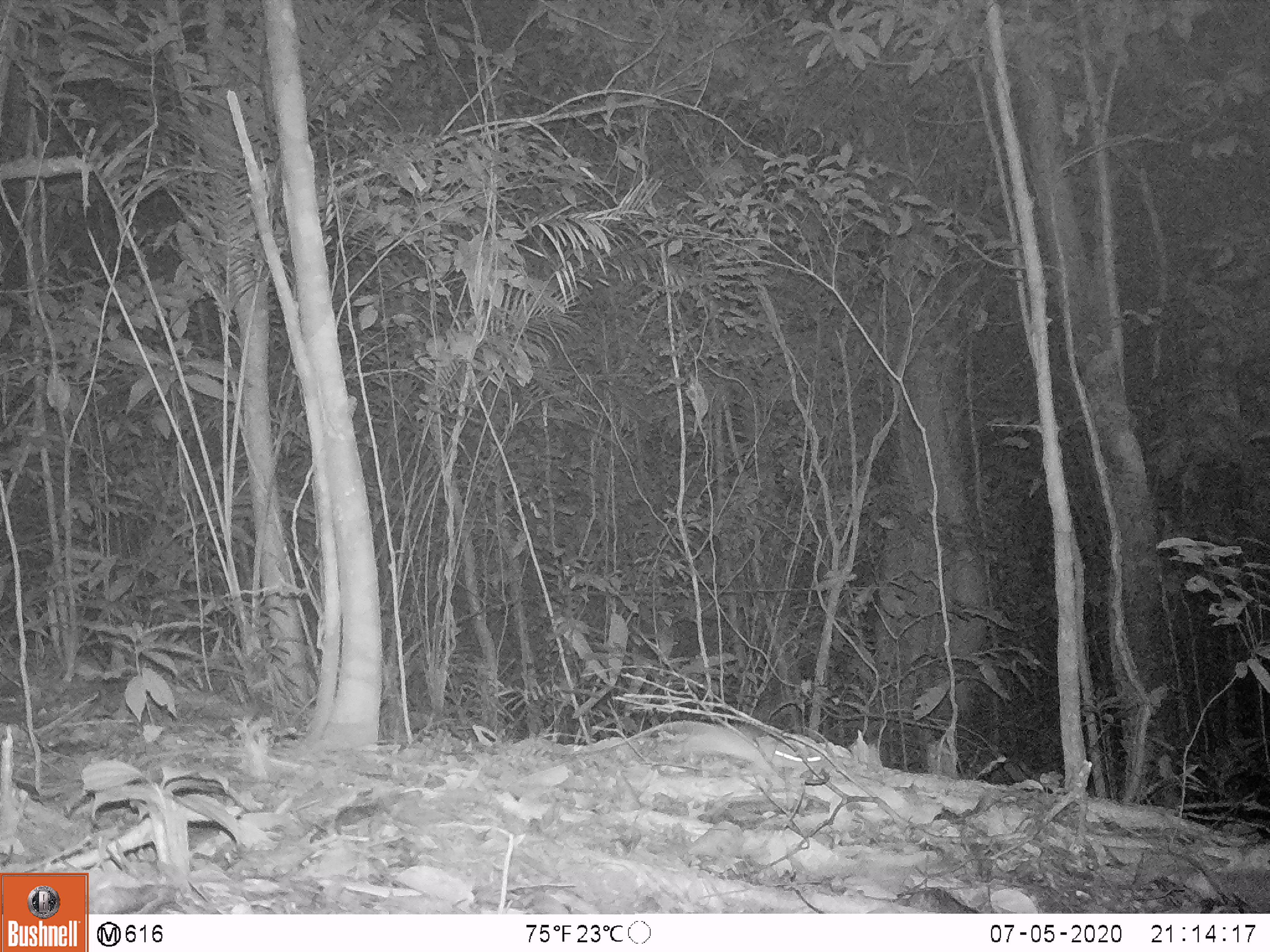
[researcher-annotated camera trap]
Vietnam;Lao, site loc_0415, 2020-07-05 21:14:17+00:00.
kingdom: Animalia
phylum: Chordata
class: Mammalia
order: Rodentia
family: Muridae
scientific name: Muridae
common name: old-world mice and rats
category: unidentified murid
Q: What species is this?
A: Unidentified murid (old-world mice and rats) (Muridae).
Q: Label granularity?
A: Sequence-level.